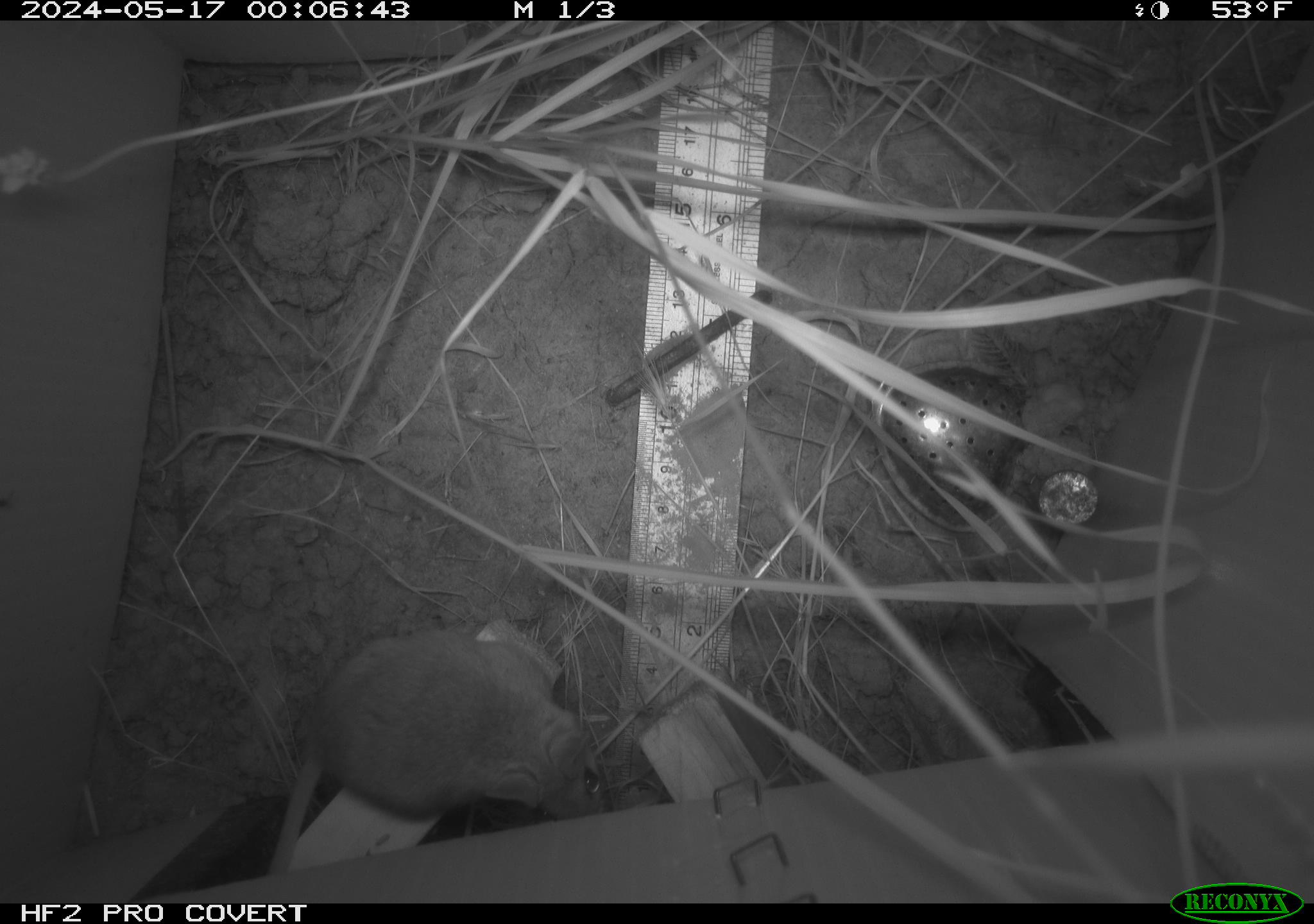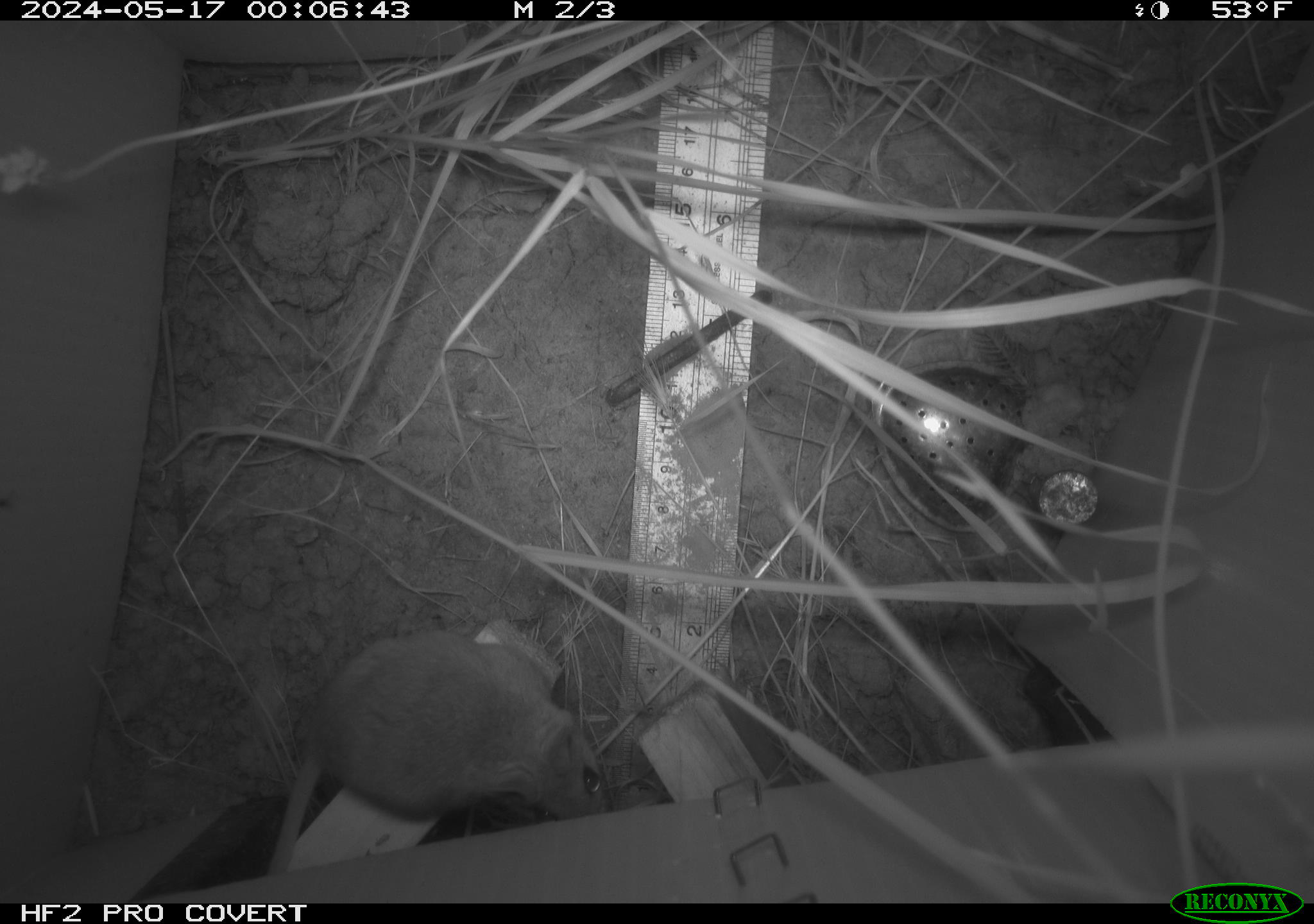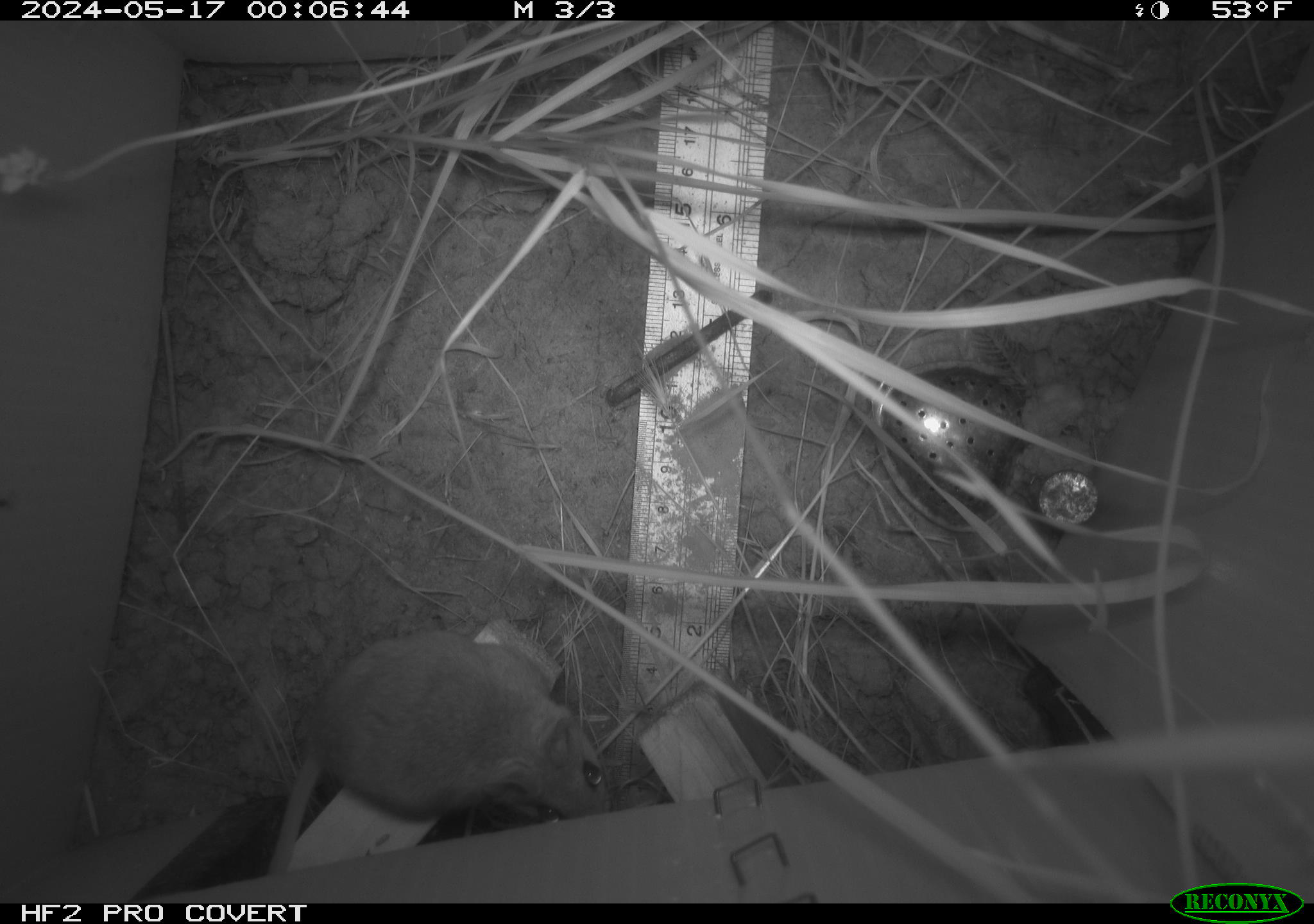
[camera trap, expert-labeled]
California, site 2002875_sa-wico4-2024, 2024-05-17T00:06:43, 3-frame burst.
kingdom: Animalia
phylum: Chordata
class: Mammalia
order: Rodentia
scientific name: Rodentia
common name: rodent